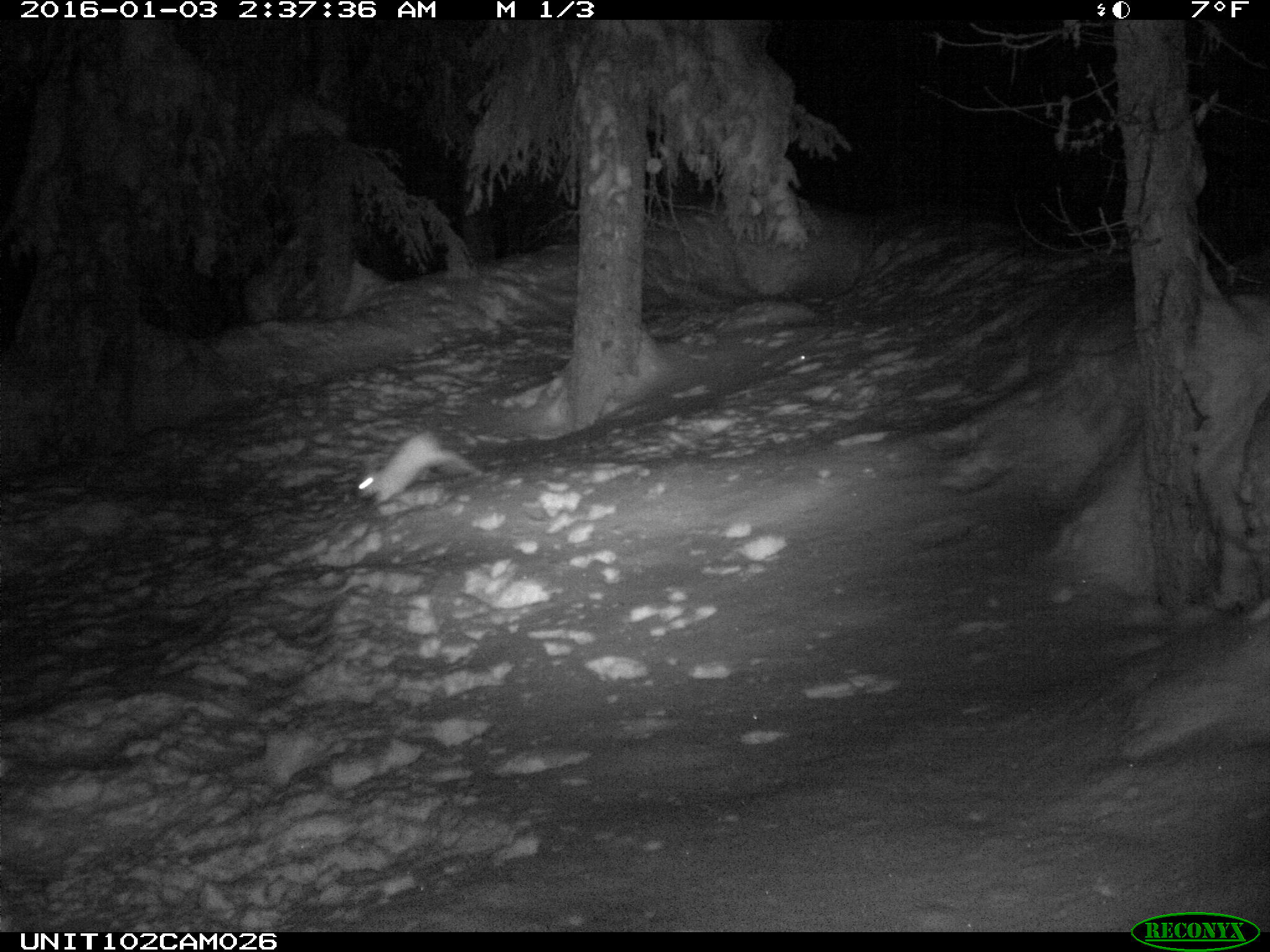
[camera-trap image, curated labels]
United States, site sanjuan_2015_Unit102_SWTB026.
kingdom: Animalia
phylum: Chordata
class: Mammalia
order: Lagomorpha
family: Leporidae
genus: Lepus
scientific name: Lepus americanus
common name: snowshoe hare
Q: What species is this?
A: Lepus americanus (snowshoe hare).